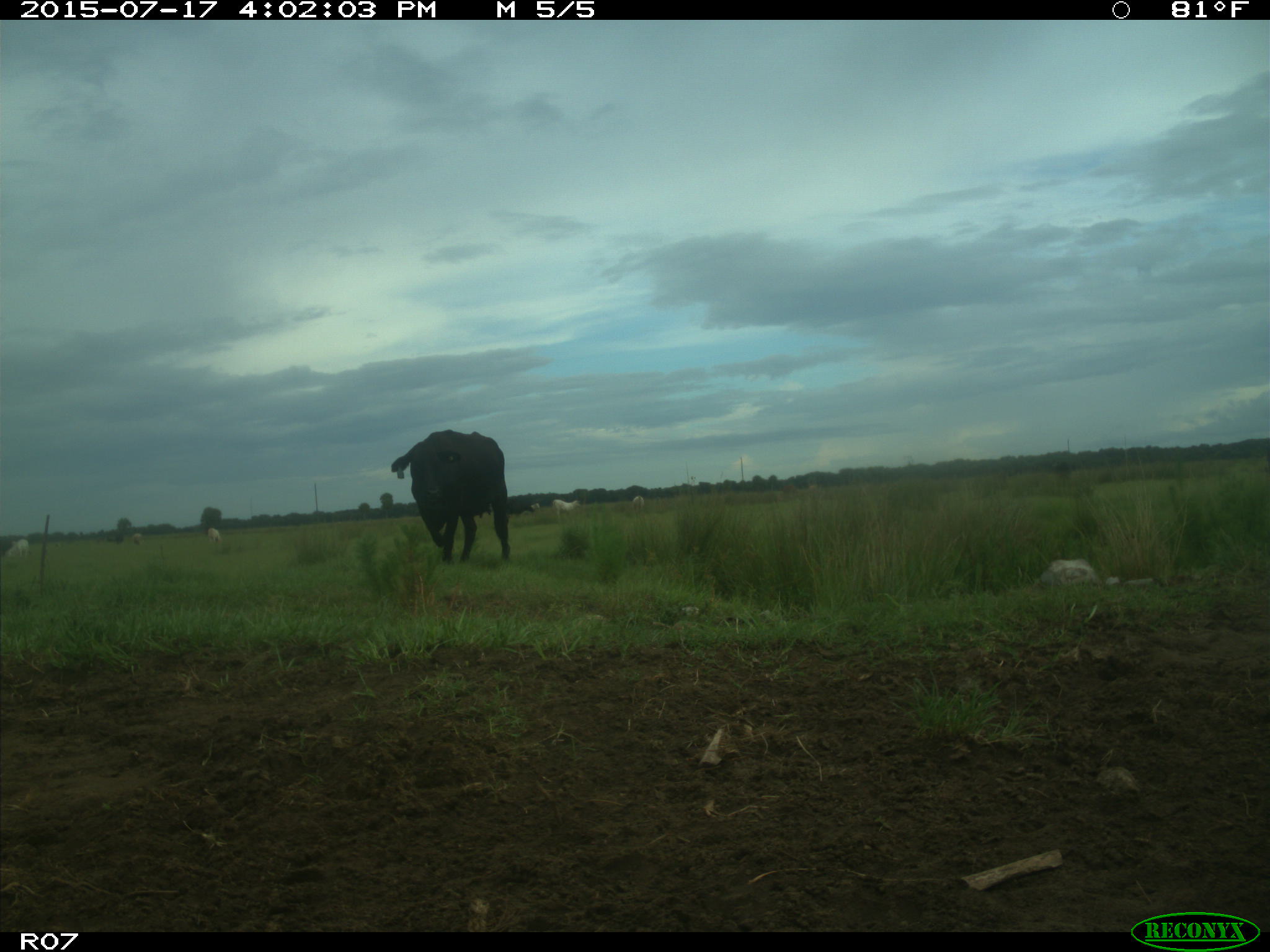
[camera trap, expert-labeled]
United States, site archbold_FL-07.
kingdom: Animalia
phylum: Chordata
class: Mammalia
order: Artiodactyla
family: Bovidae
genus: Bos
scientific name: Bos taurus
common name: domestic cow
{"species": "Bos taurus (domestic cow)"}